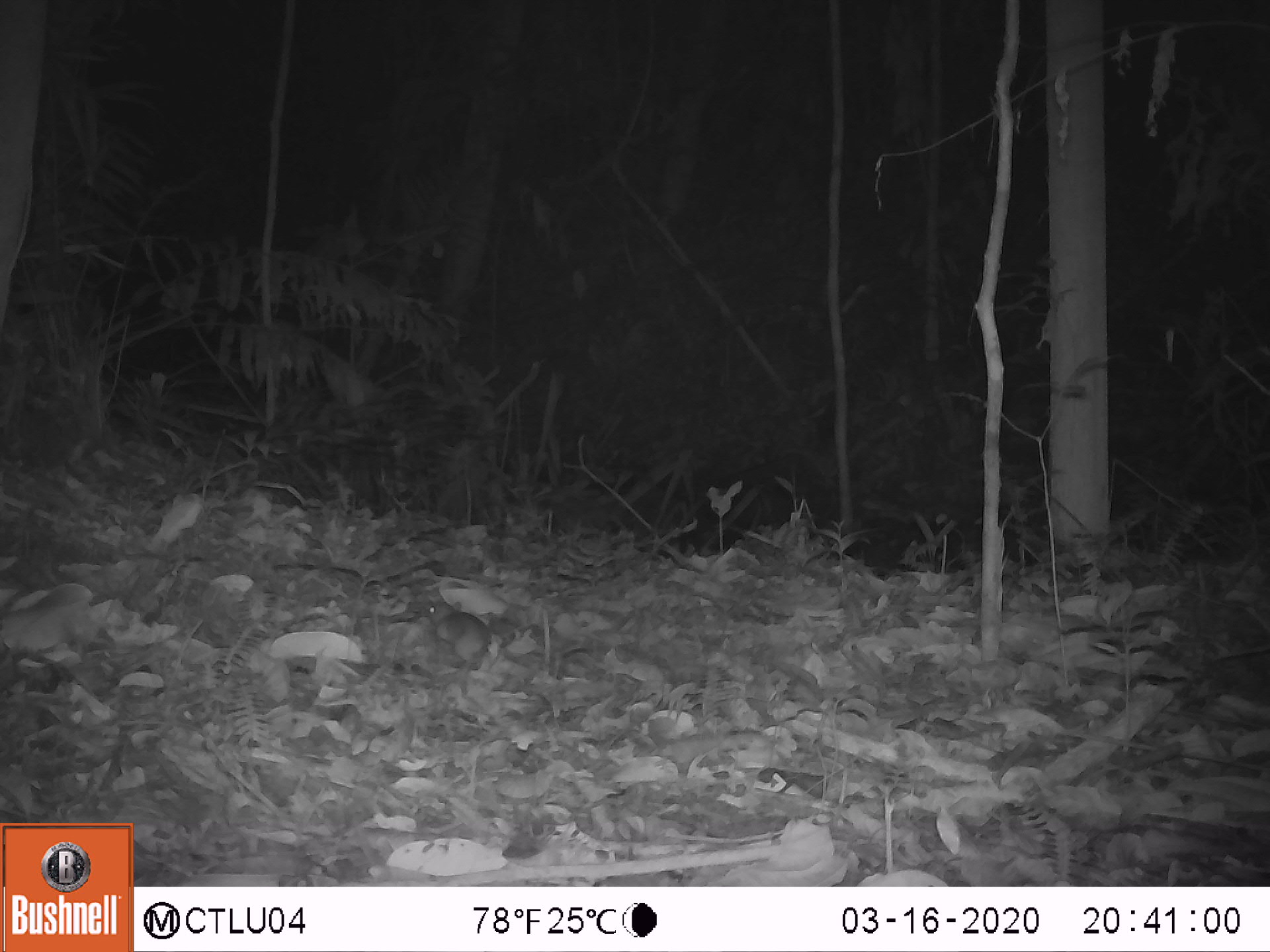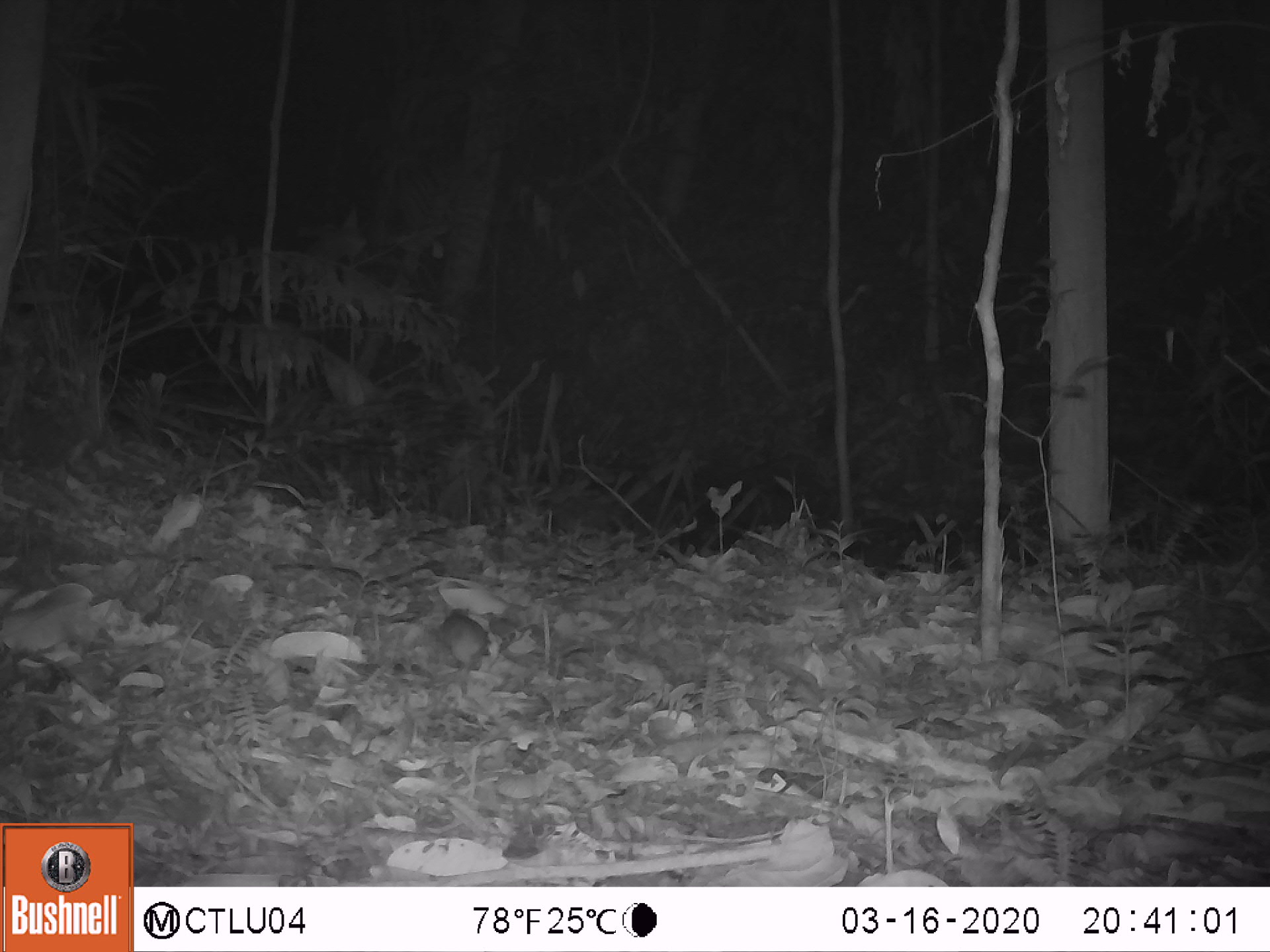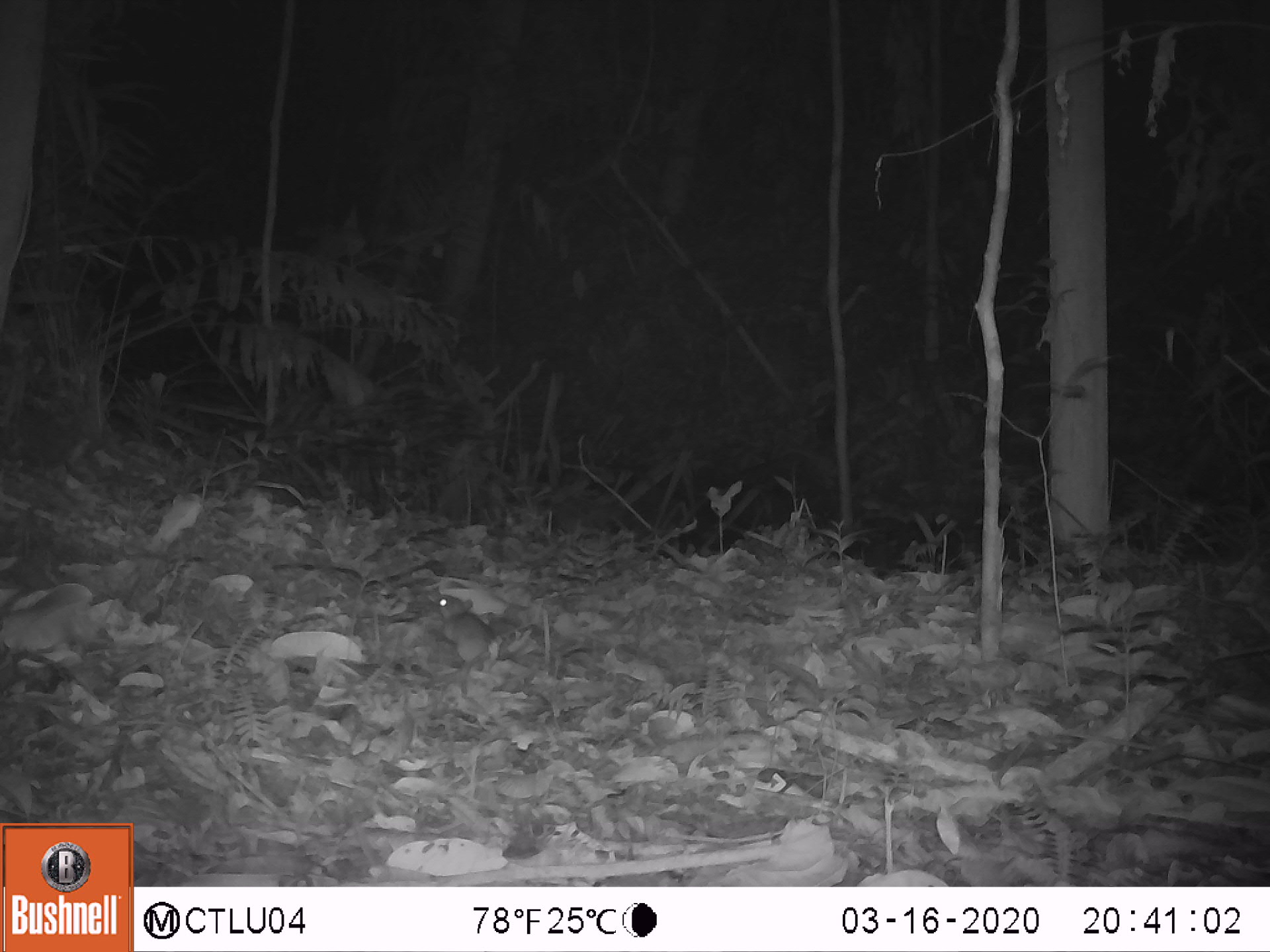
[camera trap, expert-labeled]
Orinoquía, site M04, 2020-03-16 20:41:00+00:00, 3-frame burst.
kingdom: Animalia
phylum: Chordata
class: Mammalia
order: Rodentia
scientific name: Rodentia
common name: rodent